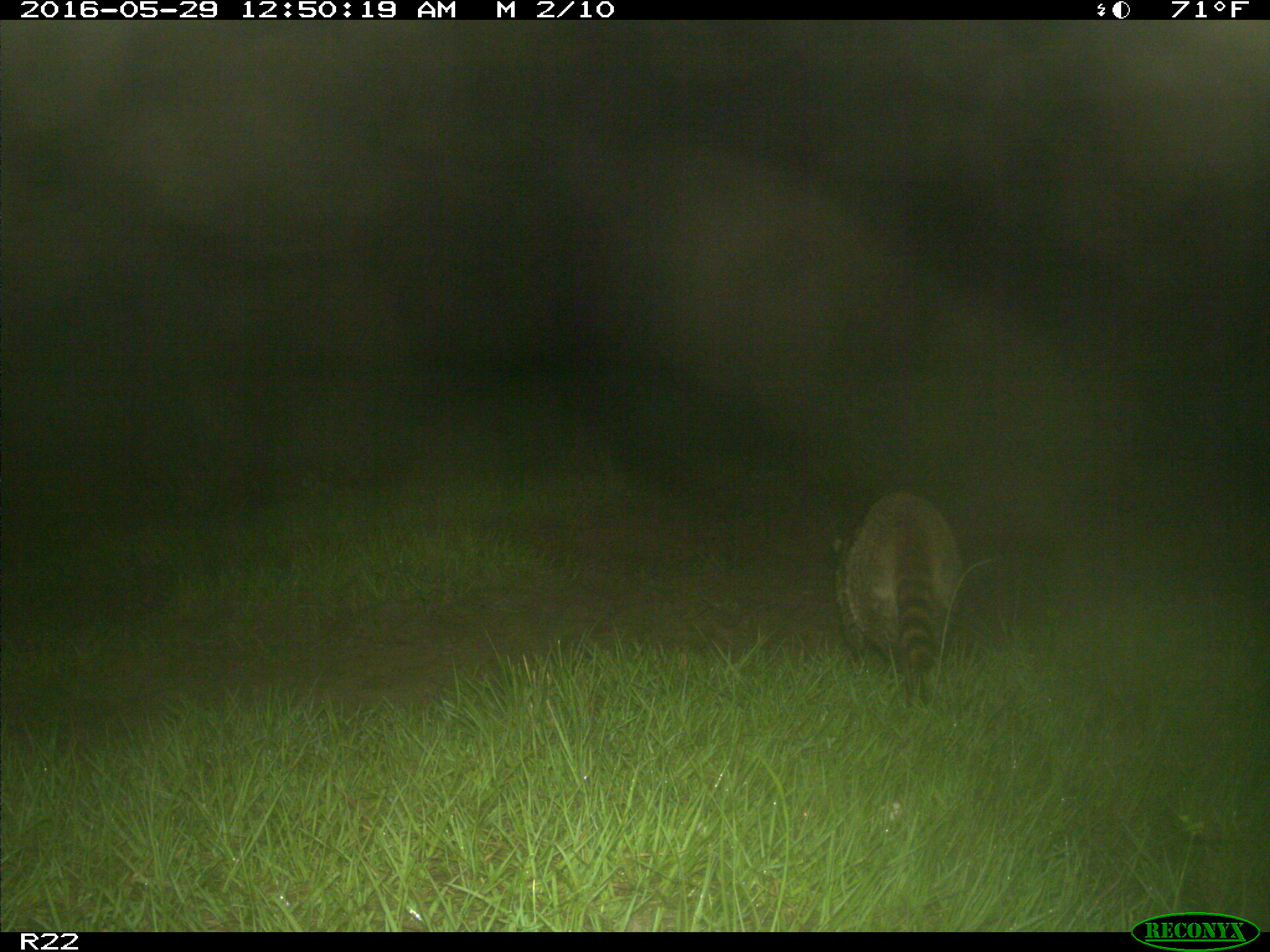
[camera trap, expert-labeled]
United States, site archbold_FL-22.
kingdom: Animalia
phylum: Chordata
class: Mammalia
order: Carnivora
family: Procyonidae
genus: Procyon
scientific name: Procyon lotor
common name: common raccoon